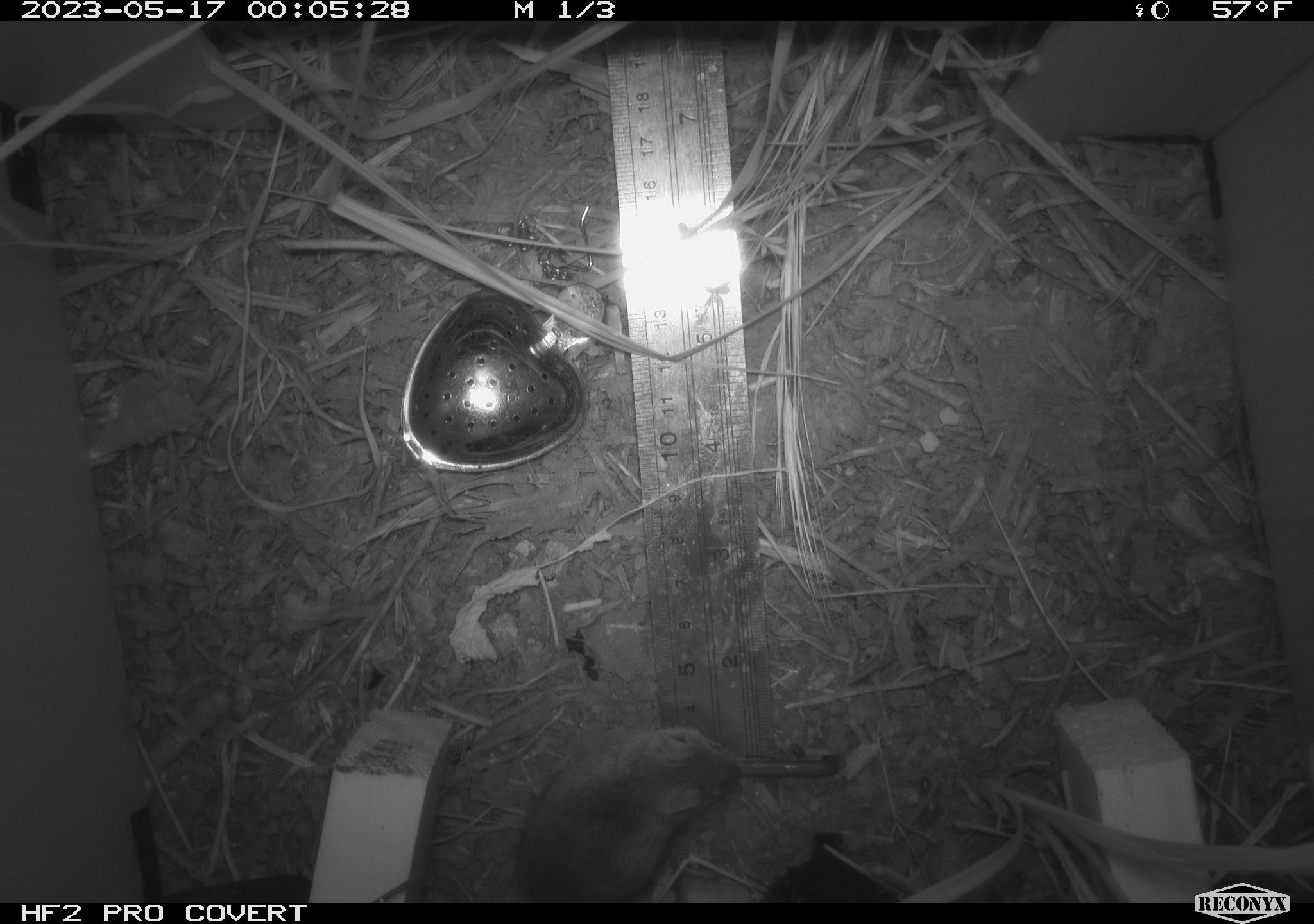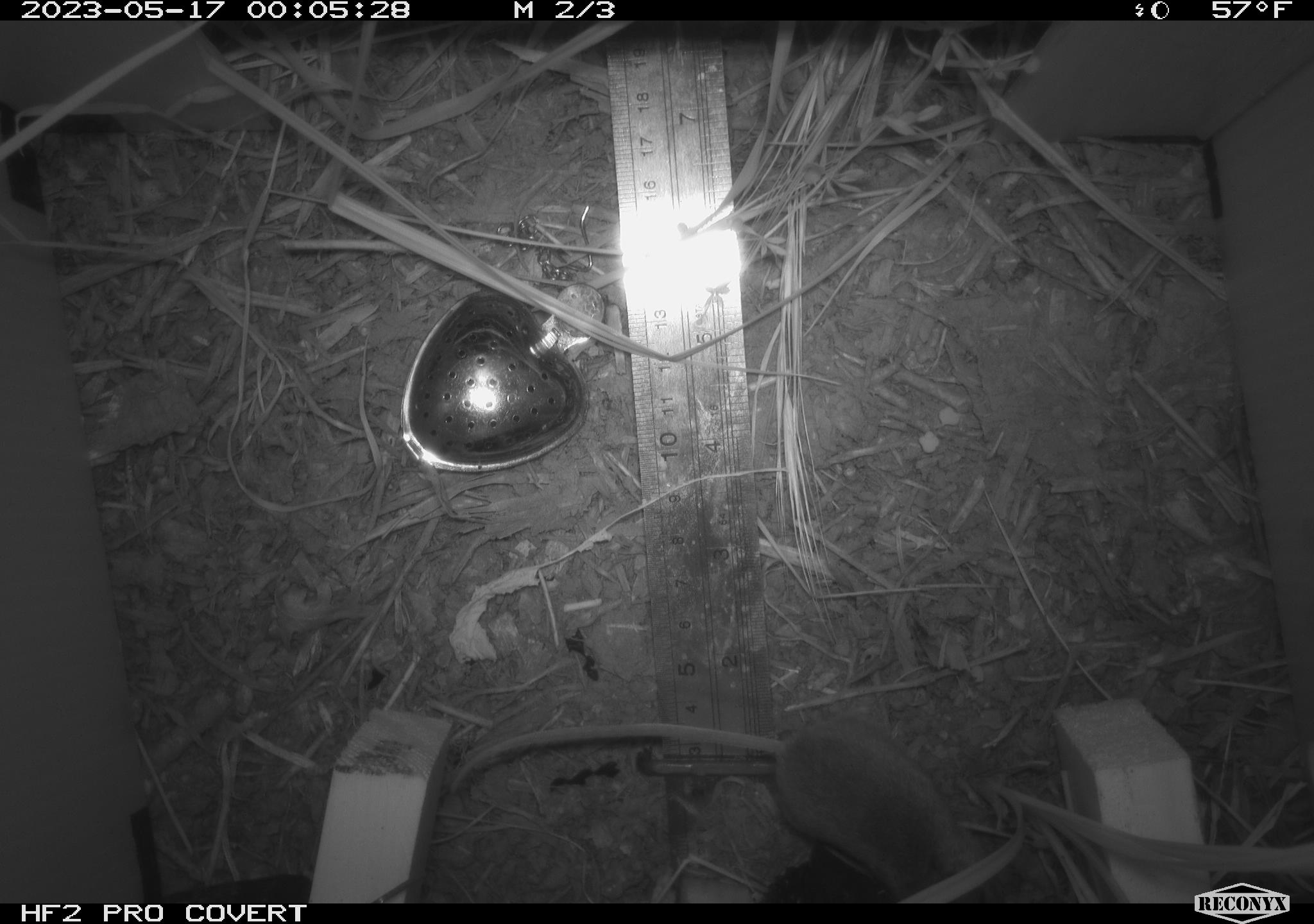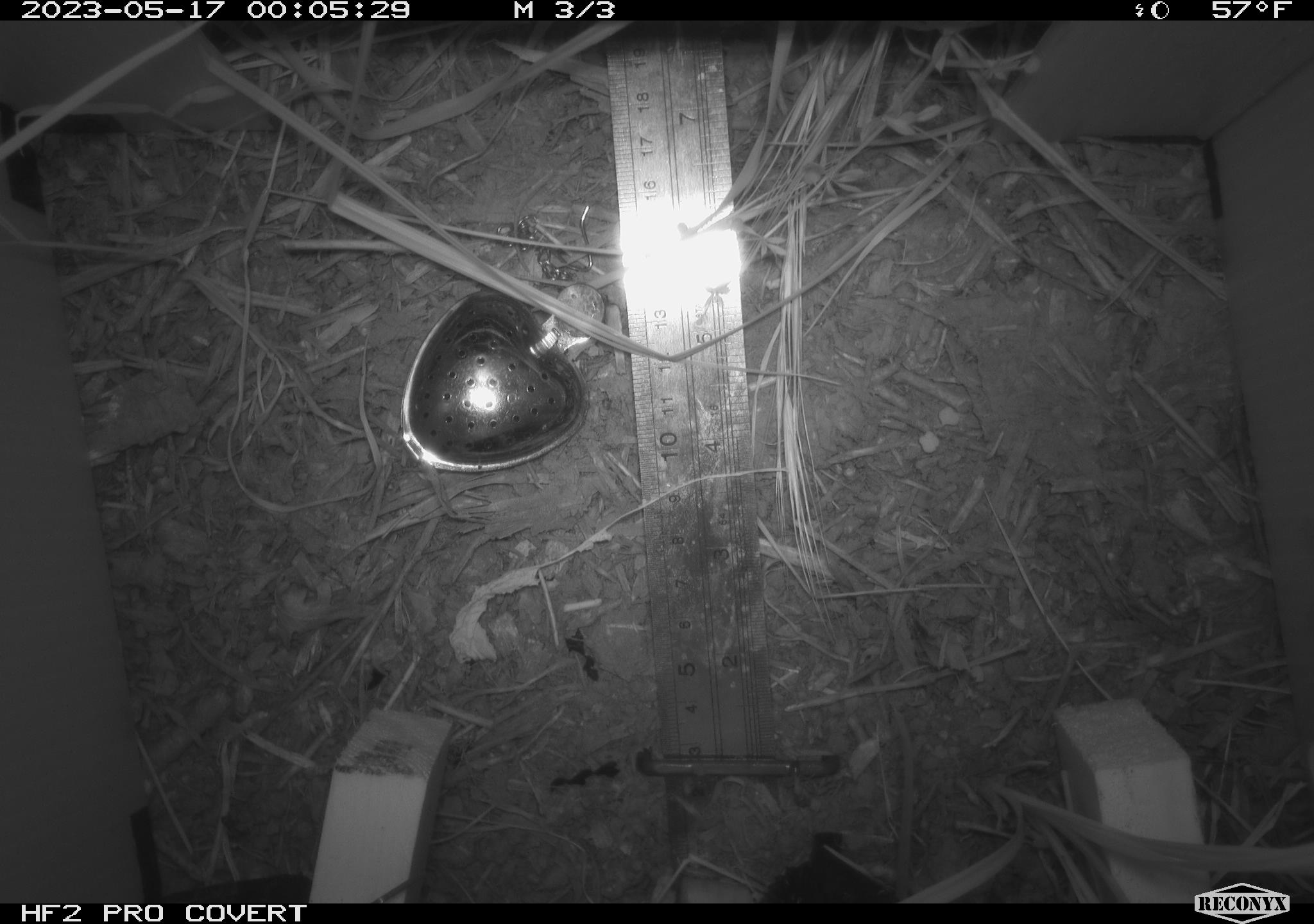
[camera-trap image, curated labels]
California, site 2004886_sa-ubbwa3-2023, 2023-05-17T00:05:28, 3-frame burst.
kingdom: Animalia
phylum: Chordata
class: Mammalia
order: Rodentia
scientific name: Rodentia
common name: mouse species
Mouse species (Rodentia).